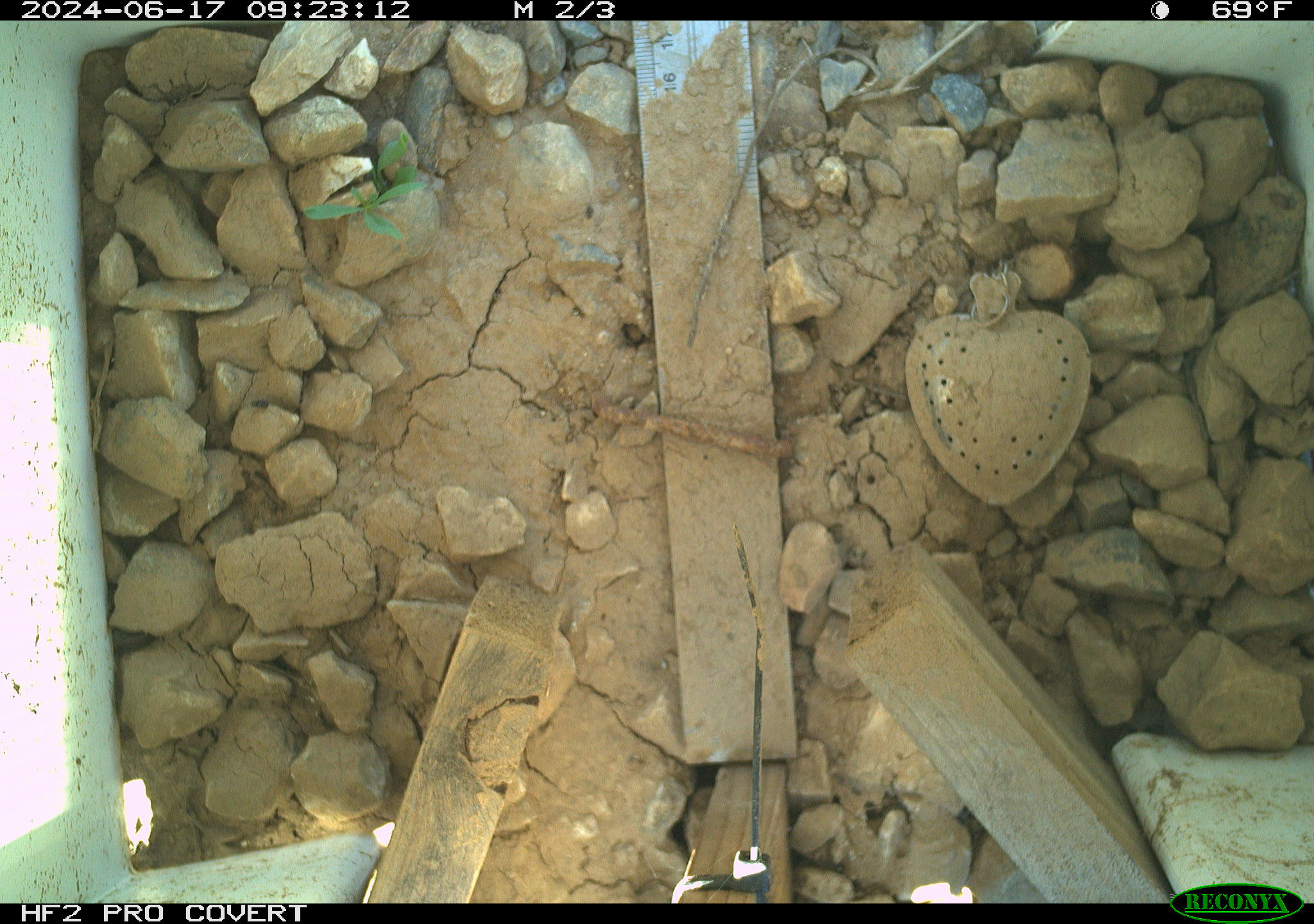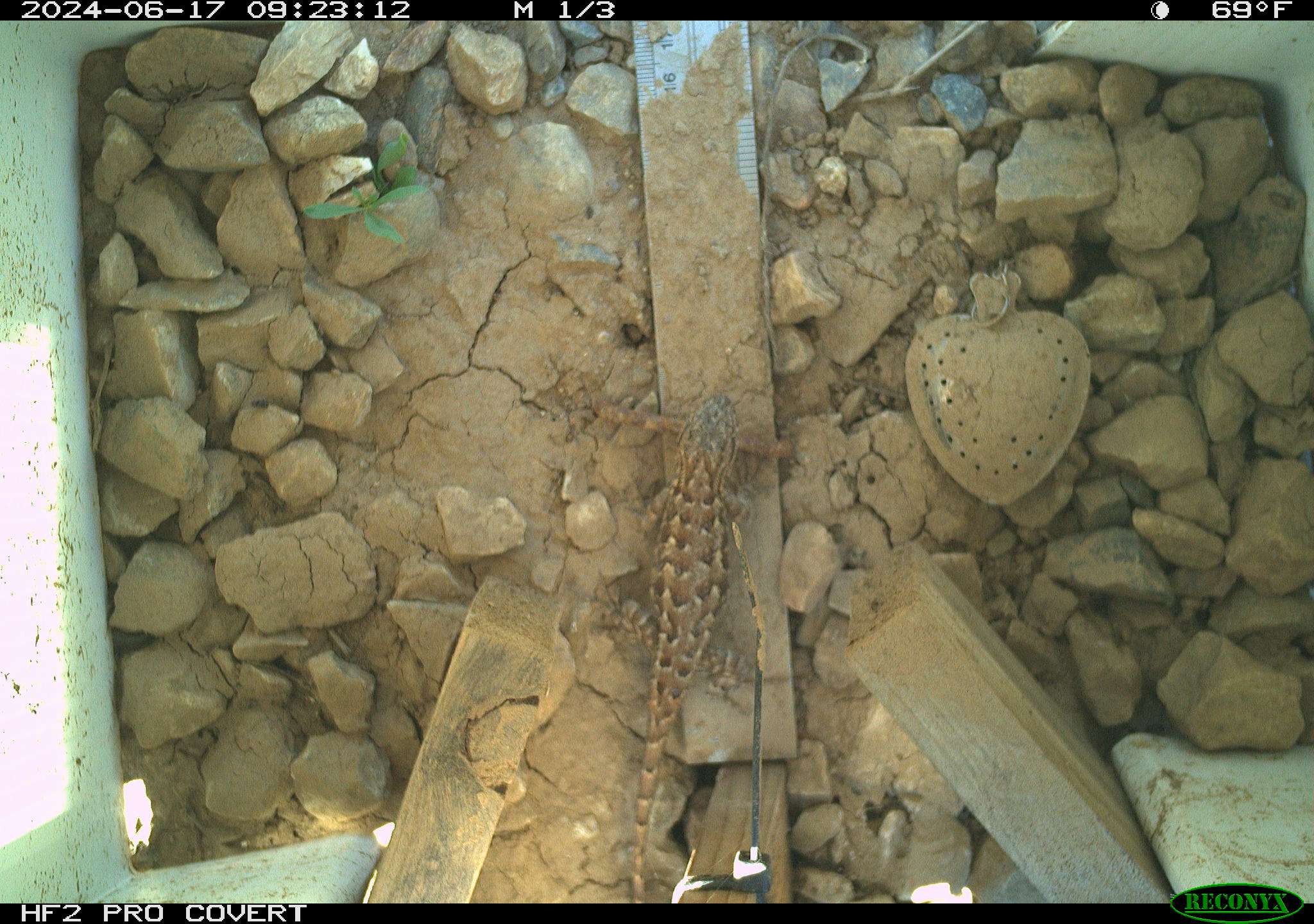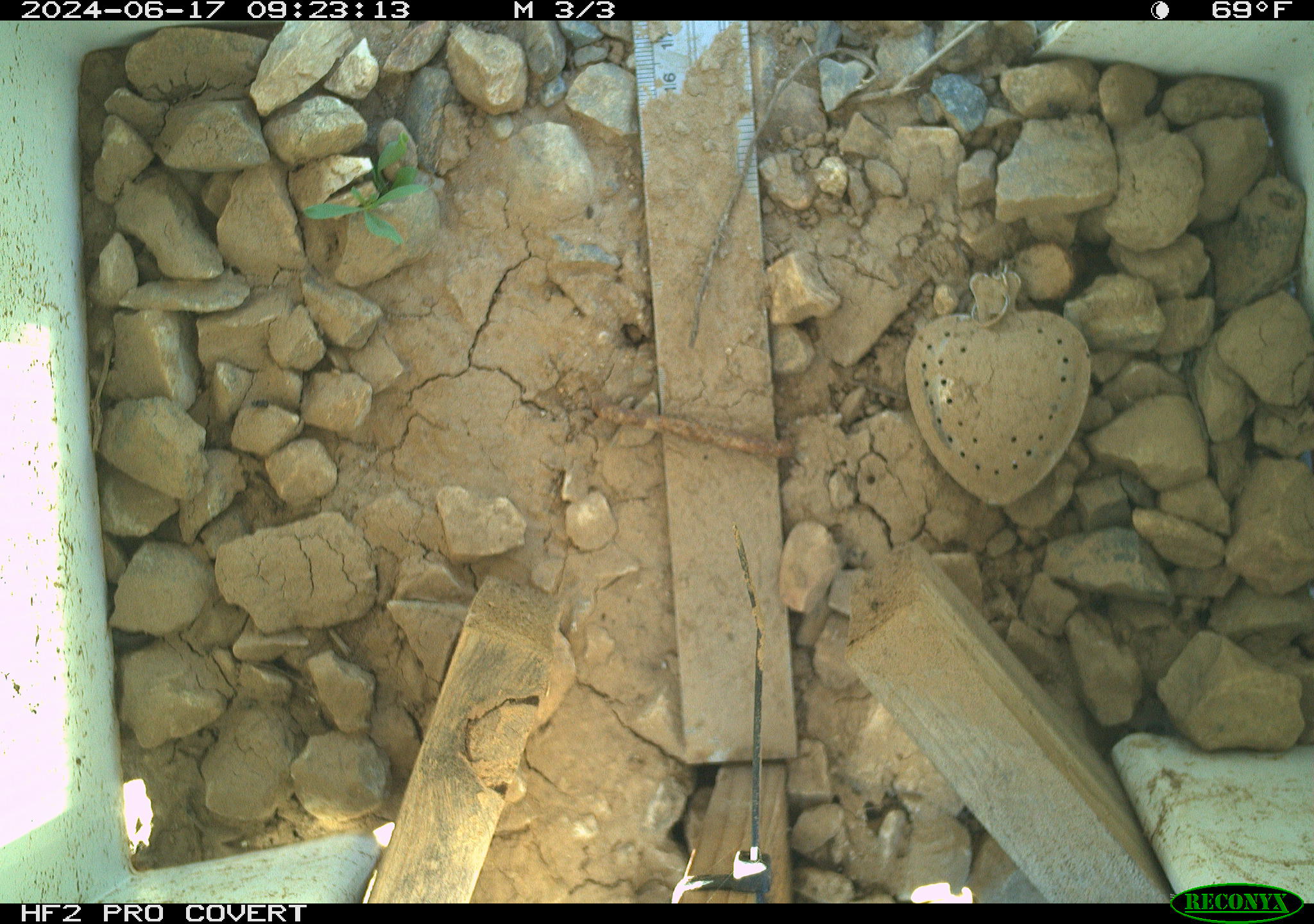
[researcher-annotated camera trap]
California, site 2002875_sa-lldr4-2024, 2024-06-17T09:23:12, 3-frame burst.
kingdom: Animalia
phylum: Chordata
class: Reptilia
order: Squamata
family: Phrynosomatidae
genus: Sceloporus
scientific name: Sceloporus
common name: spiny lizards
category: sceloporus species